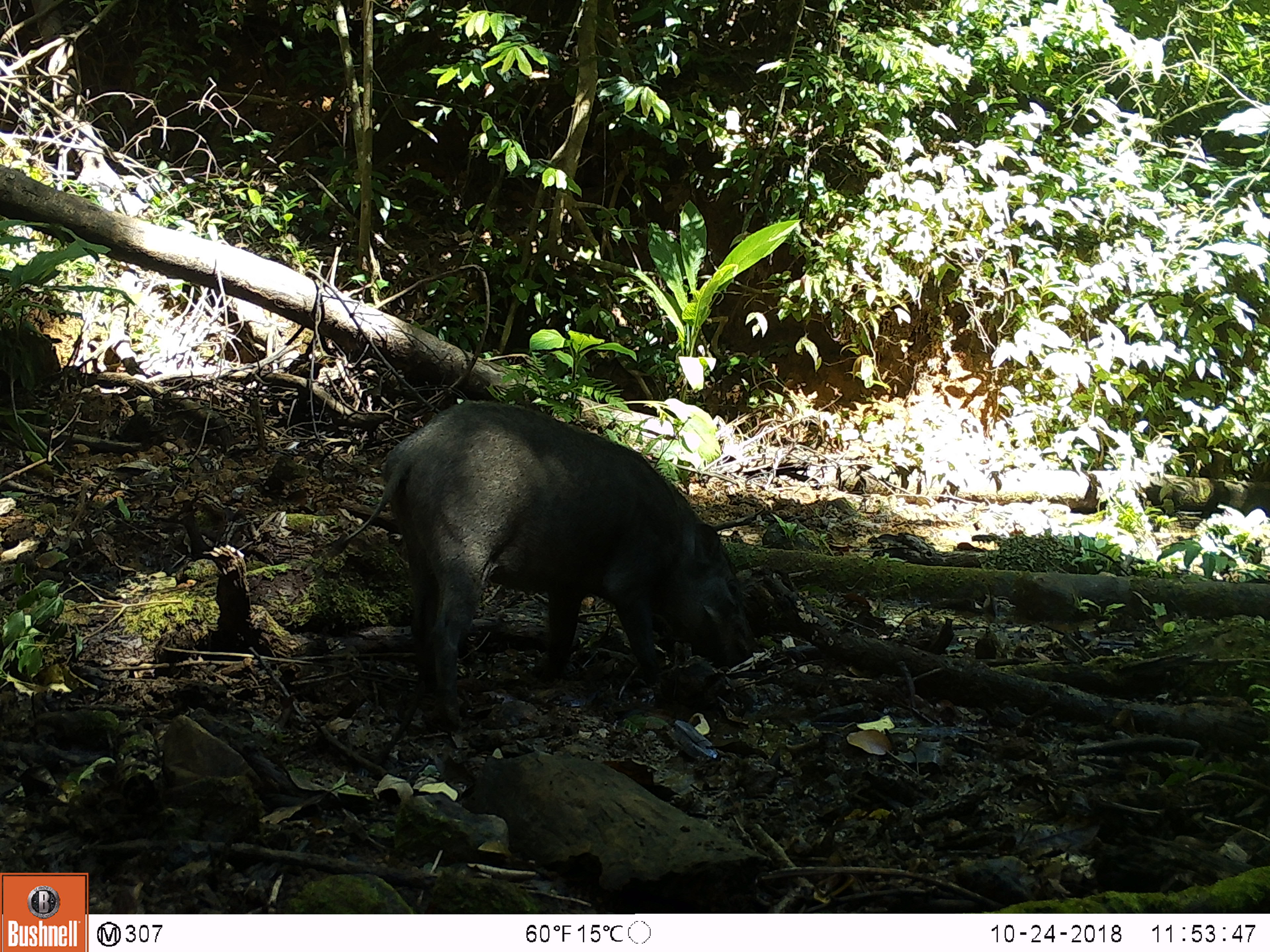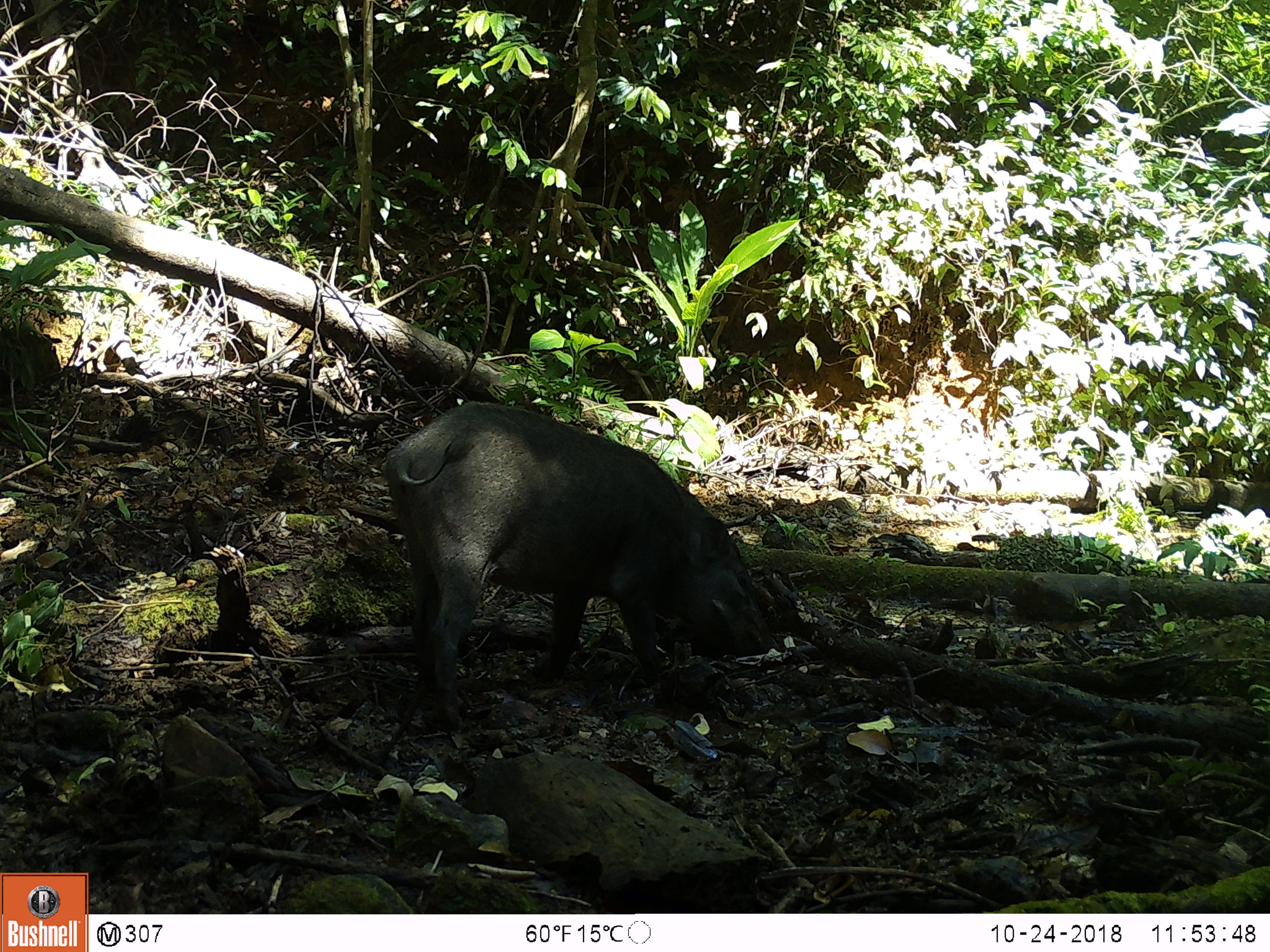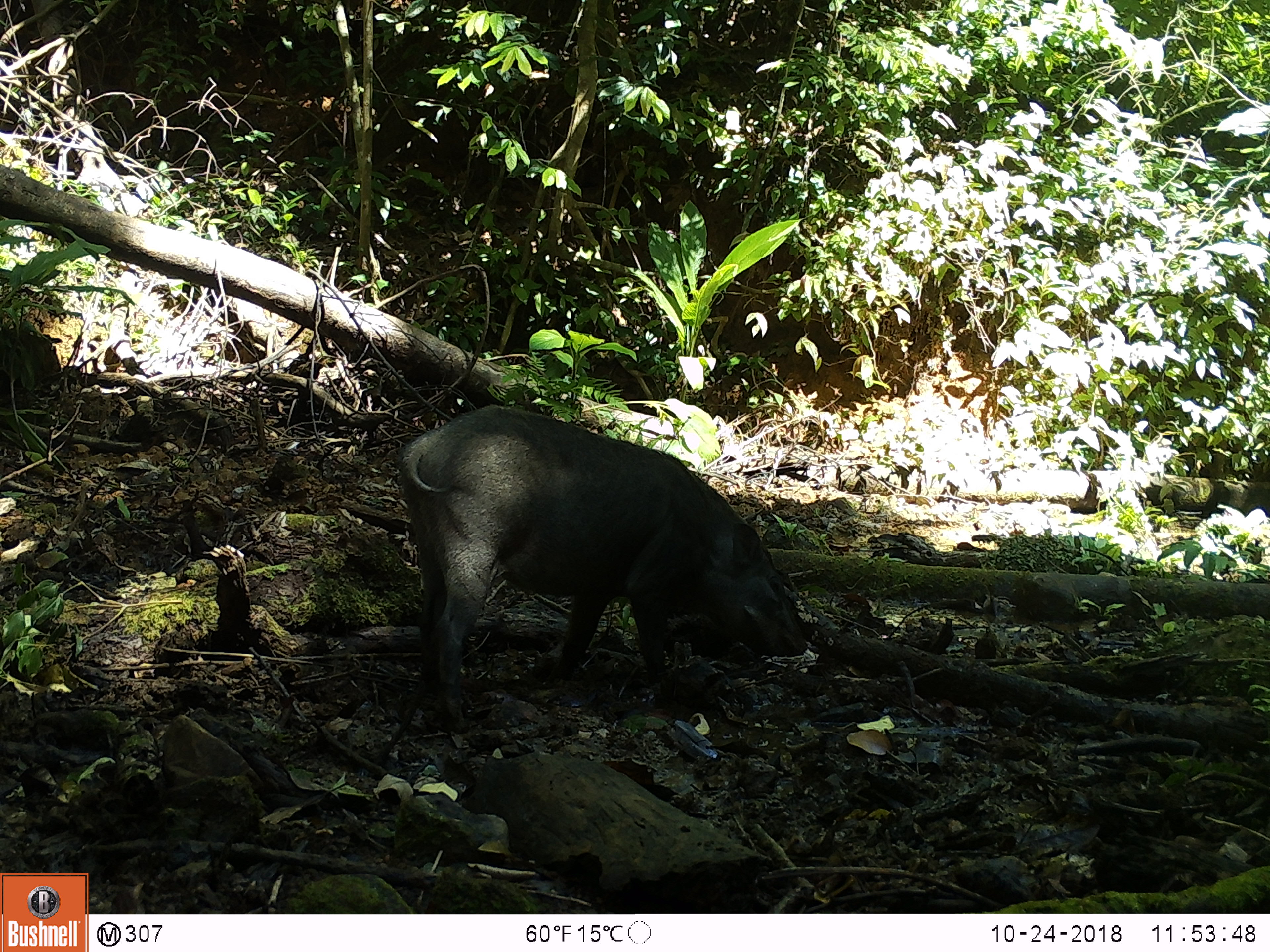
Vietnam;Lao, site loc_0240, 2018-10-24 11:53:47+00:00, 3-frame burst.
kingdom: Animalia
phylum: Chordata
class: Mammalia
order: Artiodactyla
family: Suidae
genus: Sus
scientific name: Sus scrofa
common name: eurasian wild pig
Eurasian wild pig (Sus scrofa). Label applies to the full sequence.